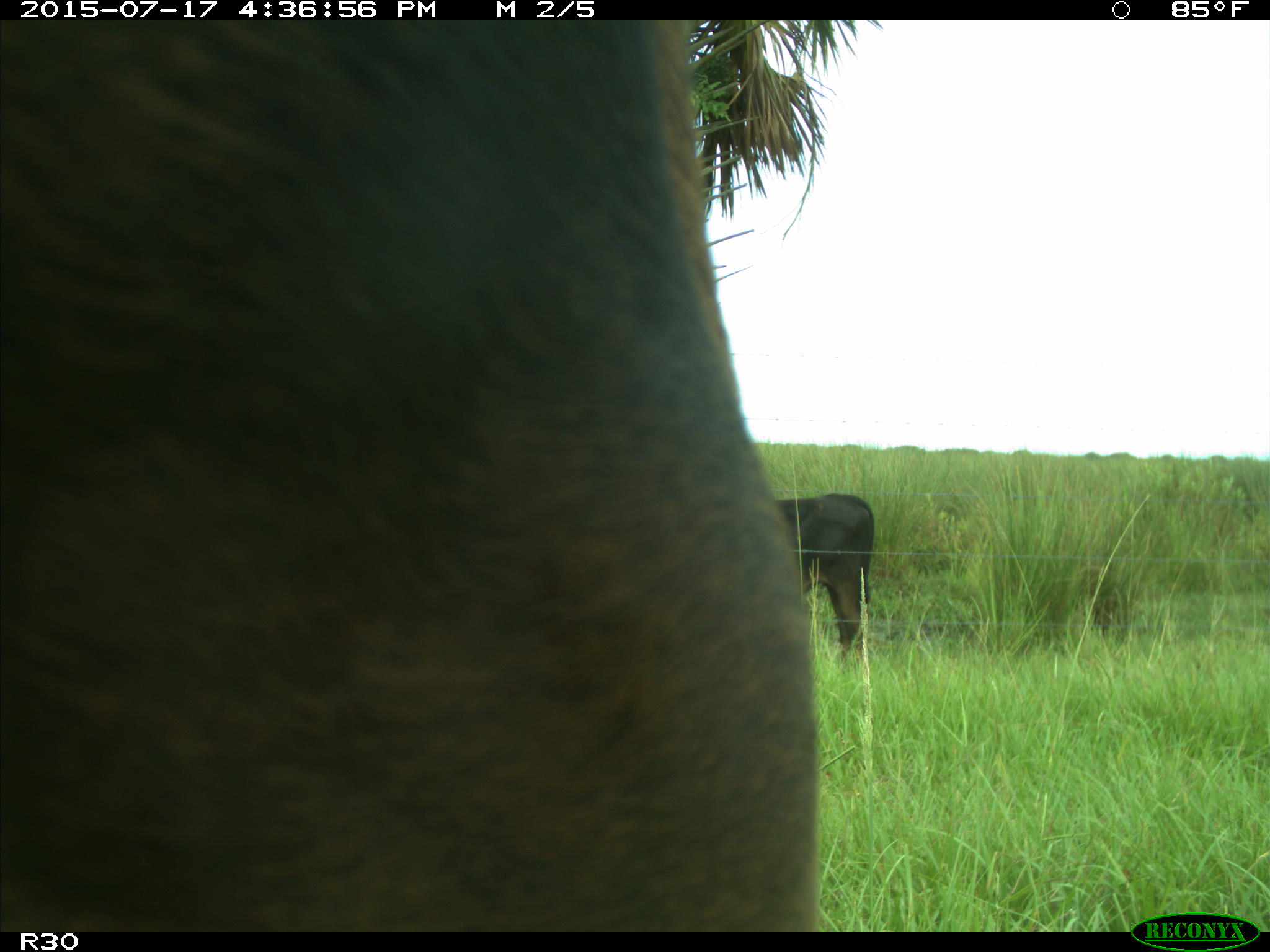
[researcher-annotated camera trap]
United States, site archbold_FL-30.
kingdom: Animalia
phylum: Chordata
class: Mammalia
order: Artiodactyla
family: Bovidae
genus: Bos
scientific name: Bos taurus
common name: domestic cow